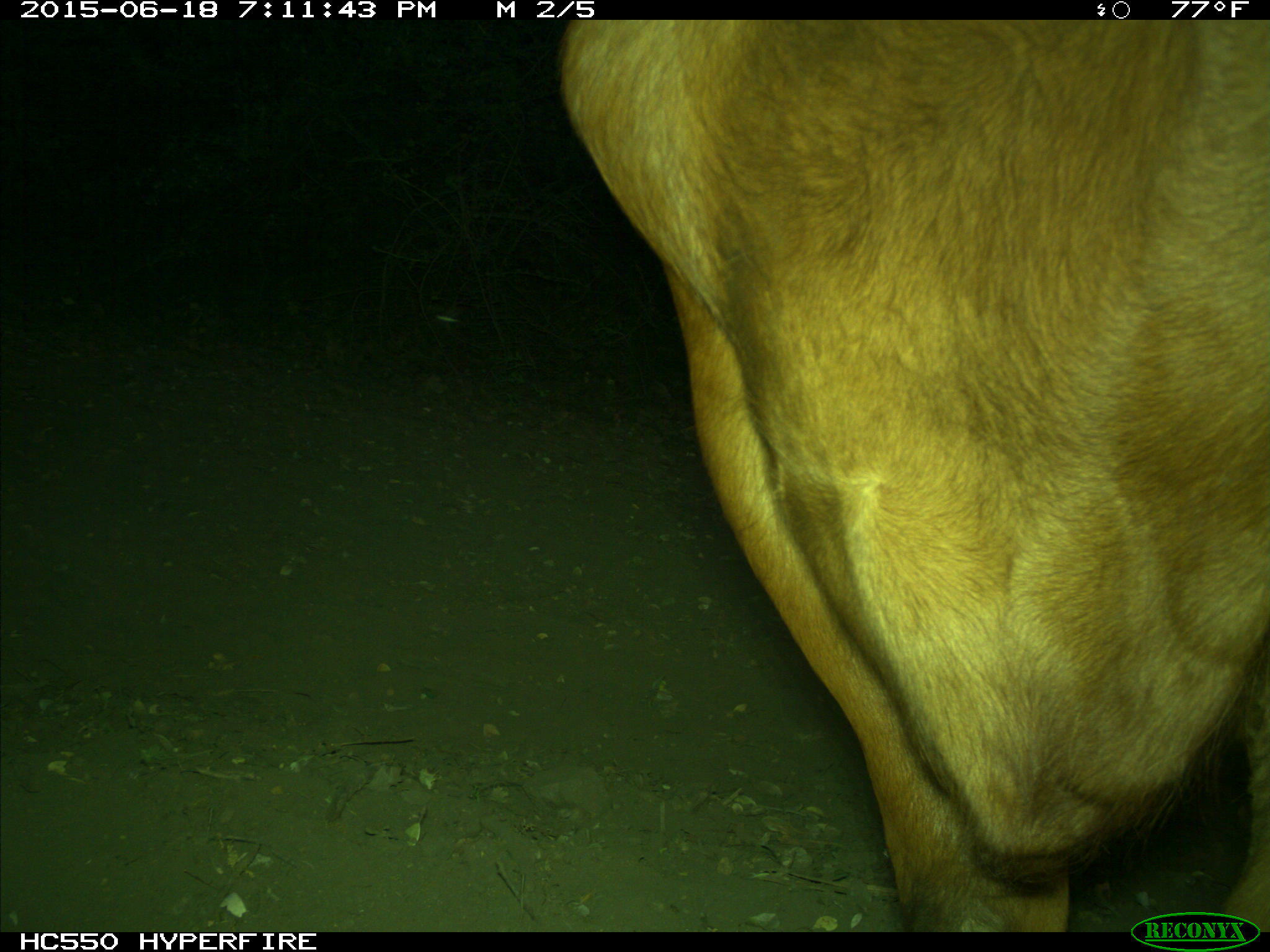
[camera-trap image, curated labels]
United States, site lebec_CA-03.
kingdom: Animalia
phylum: Chordata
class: Mammalia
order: Artiodactyla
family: Bovidae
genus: Bos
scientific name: Bos taurus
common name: domestic cow